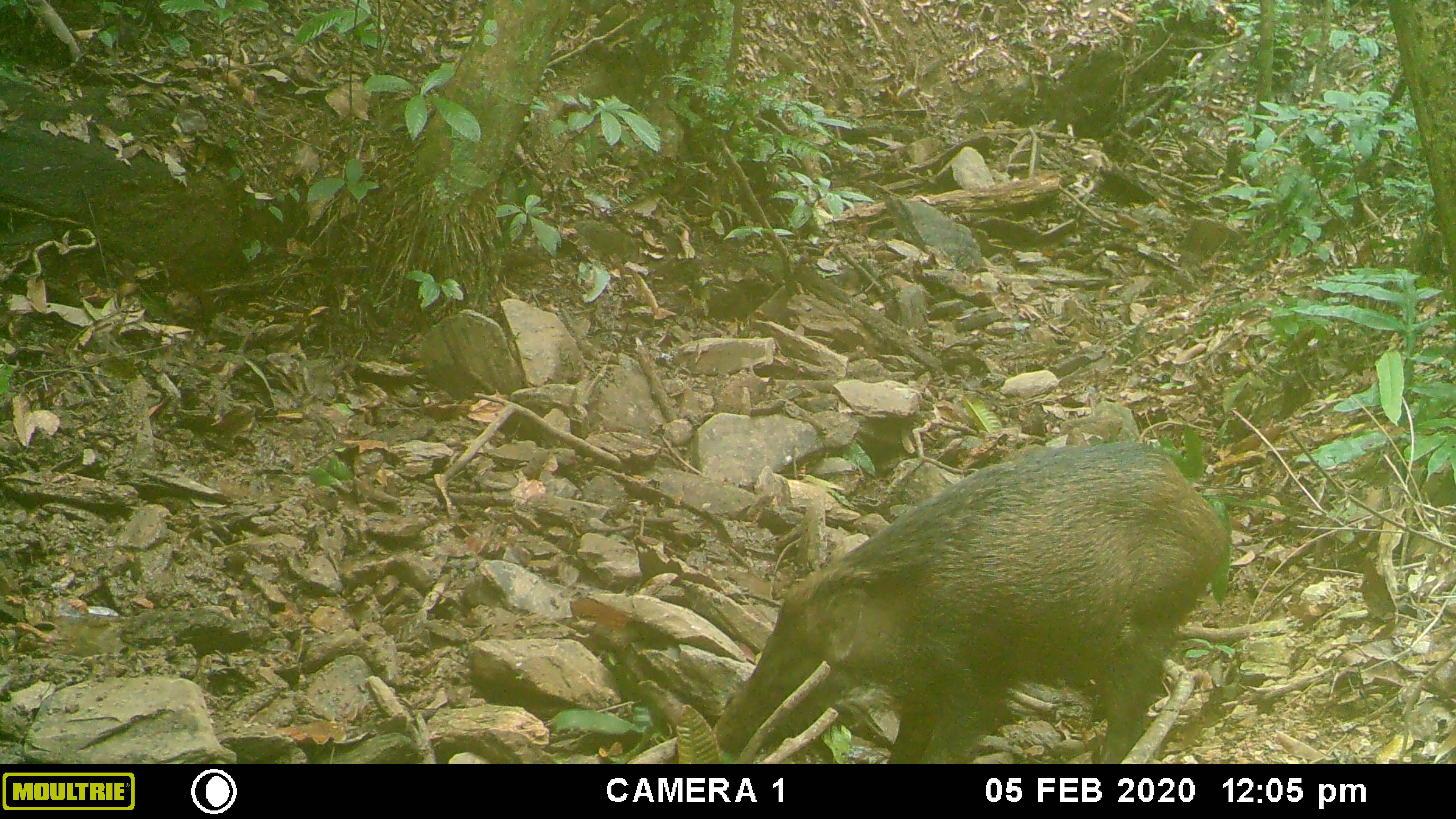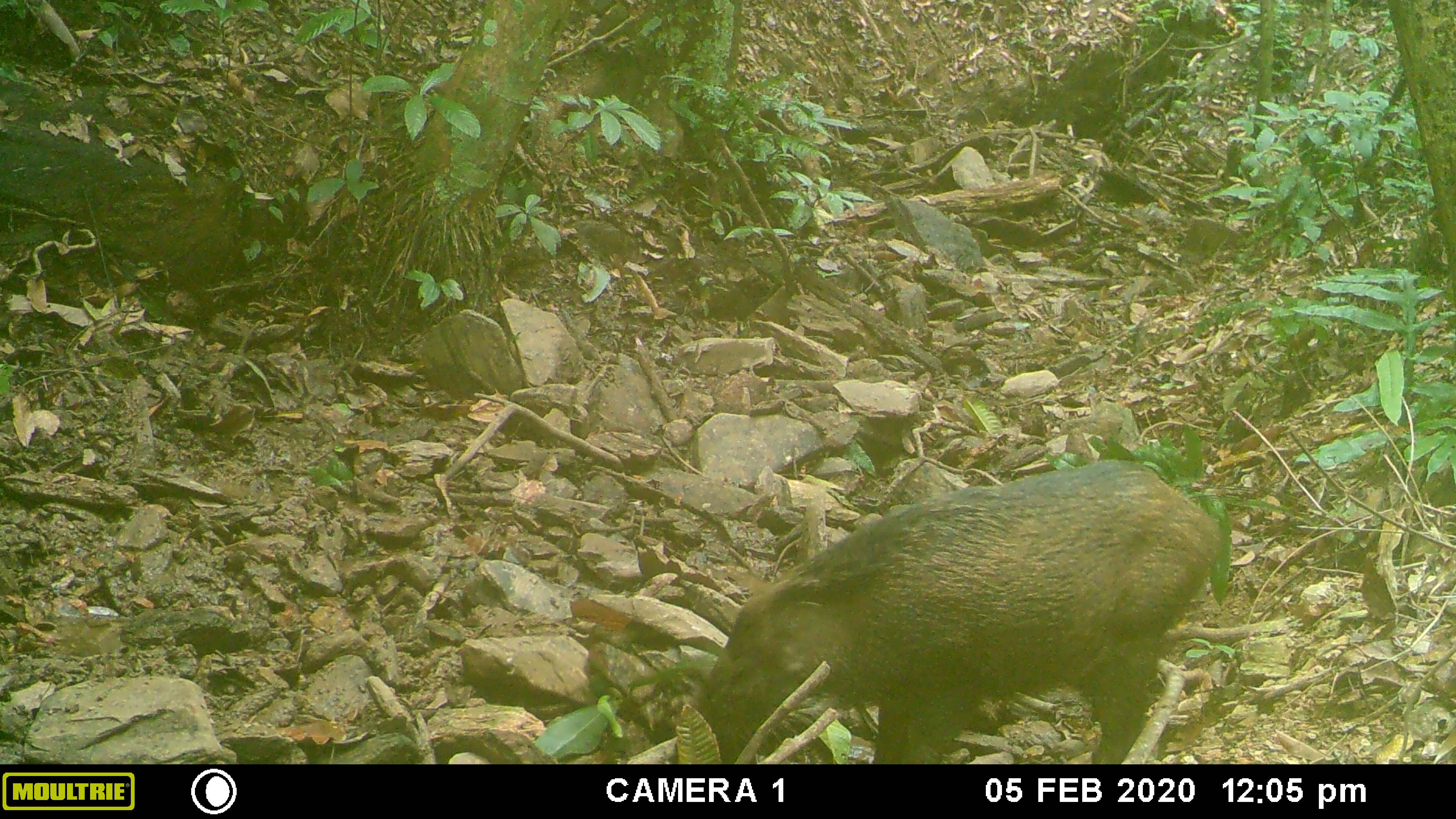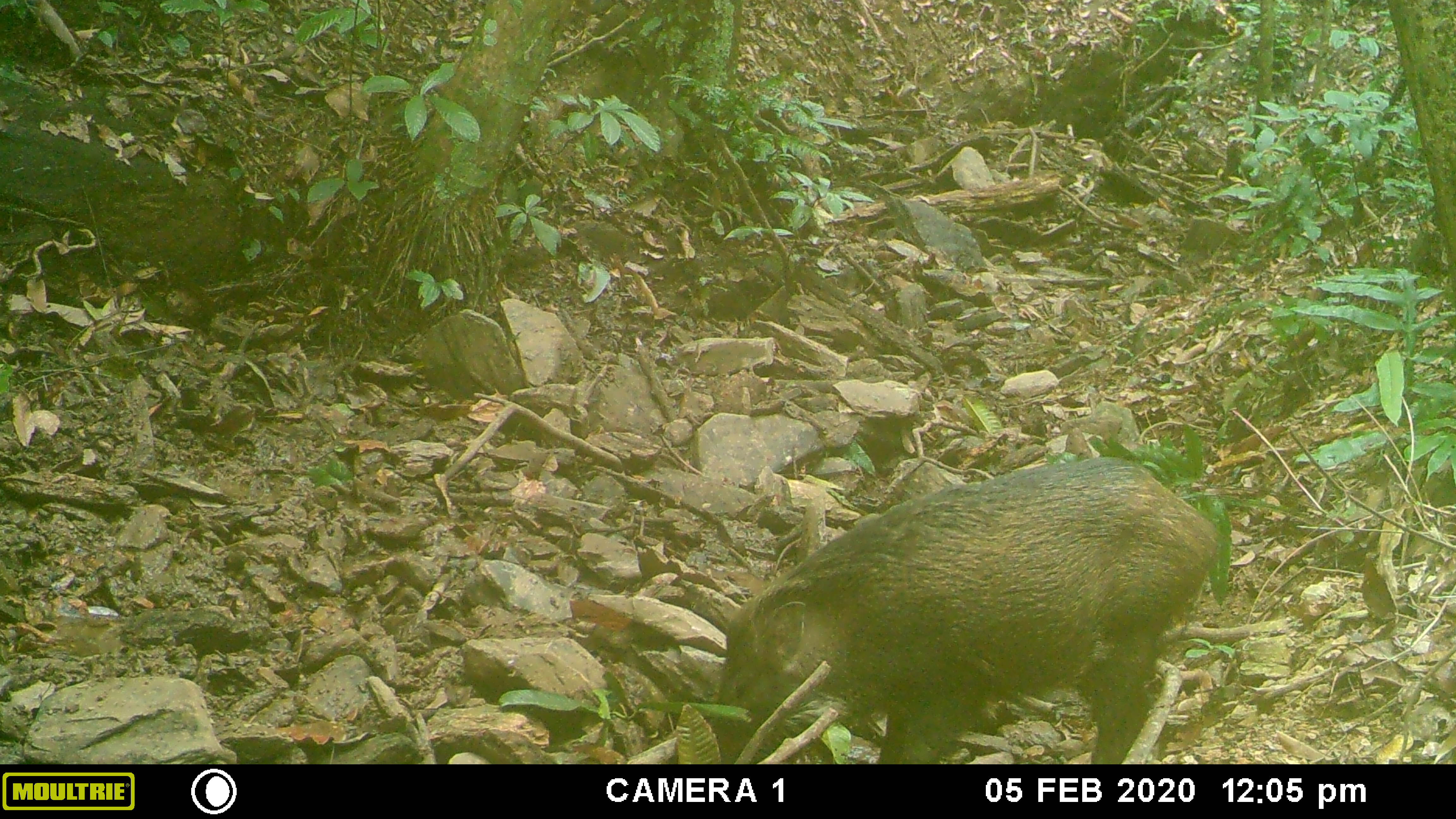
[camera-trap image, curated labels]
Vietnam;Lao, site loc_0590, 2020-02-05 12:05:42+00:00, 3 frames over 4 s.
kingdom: Animalia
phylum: Chordata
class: Mammalia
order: Artiodactyla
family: Suidae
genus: Sus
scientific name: Sus scrofa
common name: eurasian wild pig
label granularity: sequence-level